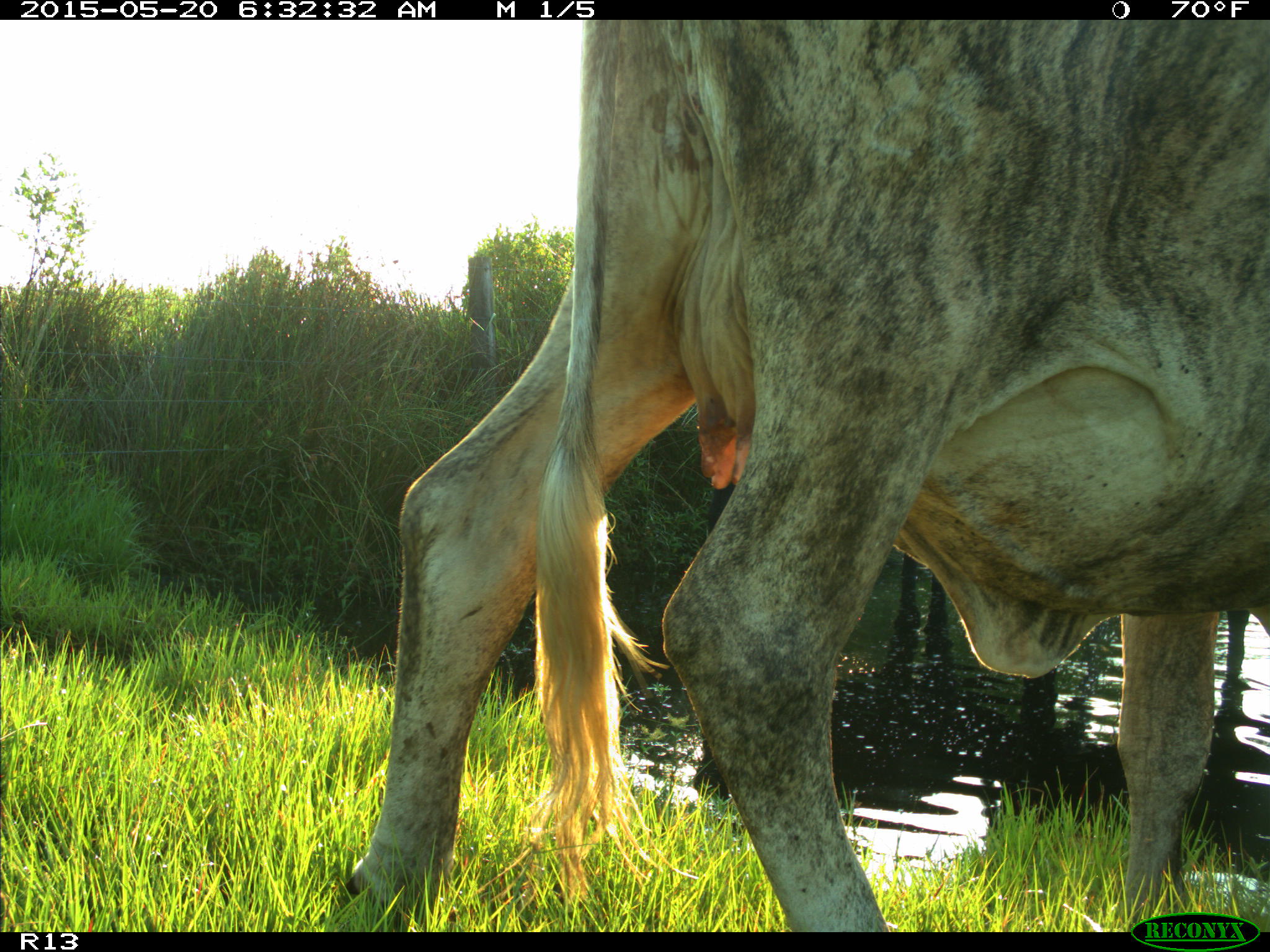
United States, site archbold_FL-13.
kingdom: Animalia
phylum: Chordata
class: Mammalia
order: Artiodactyla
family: Bovidae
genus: Bos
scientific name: Bos taurus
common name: domestic cow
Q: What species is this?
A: Bos taurus (domestic cow).